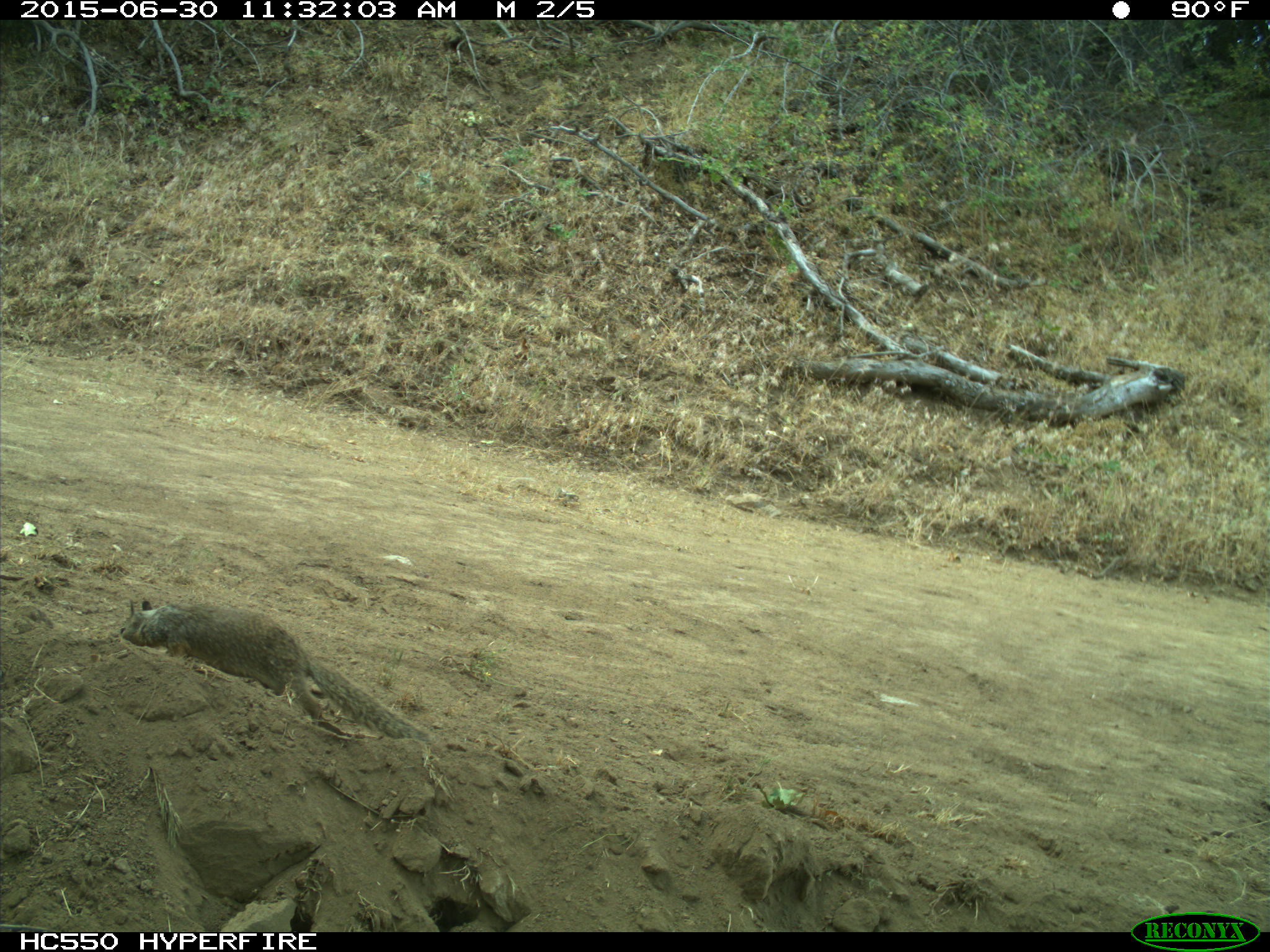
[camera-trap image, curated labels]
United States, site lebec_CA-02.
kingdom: Animalia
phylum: Chordata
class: Mammalia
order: Rodentia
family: Sciuridae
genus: Otospermophilus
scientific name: Otospermophilus beecheyi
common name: california ground squirrel